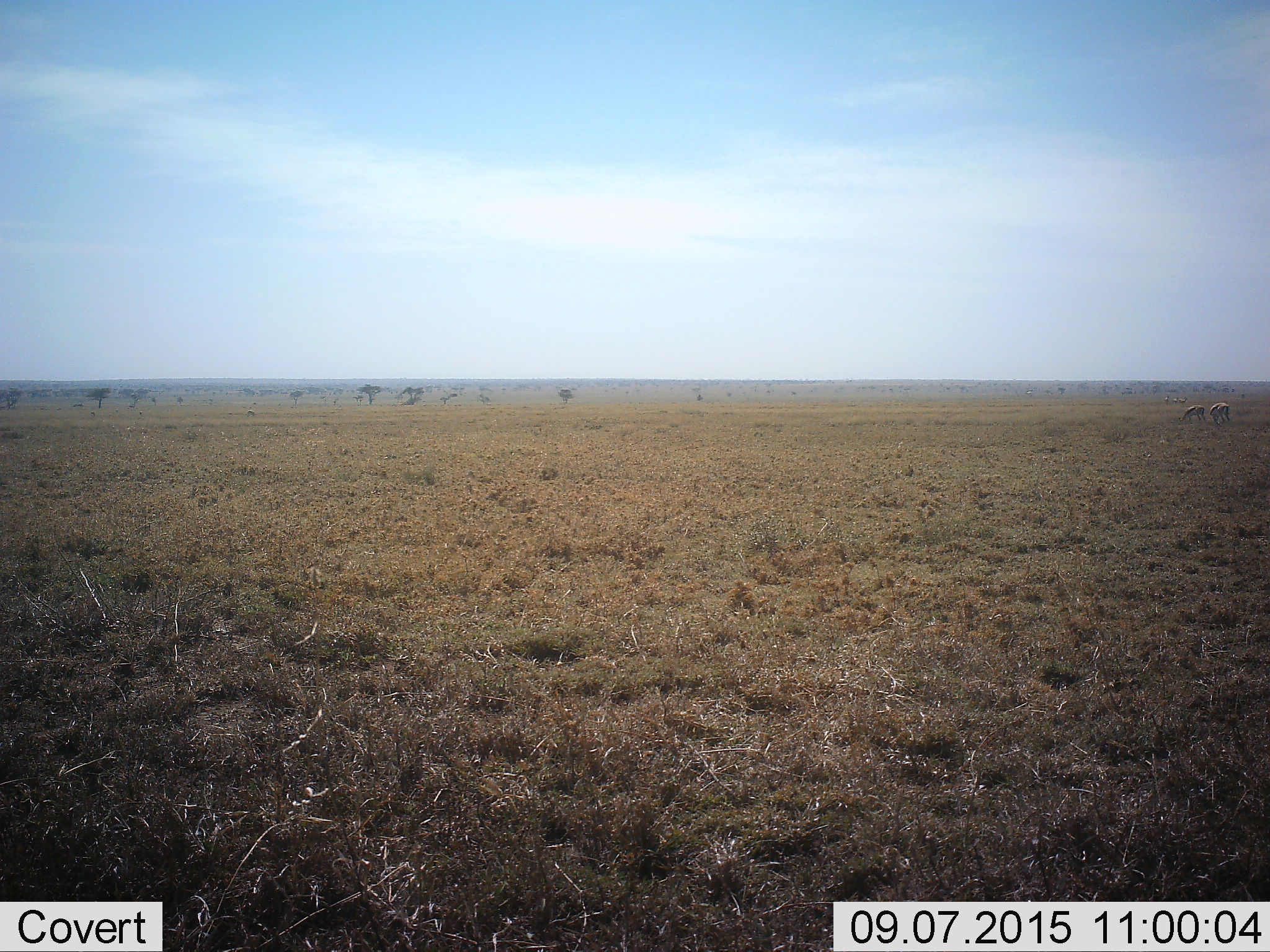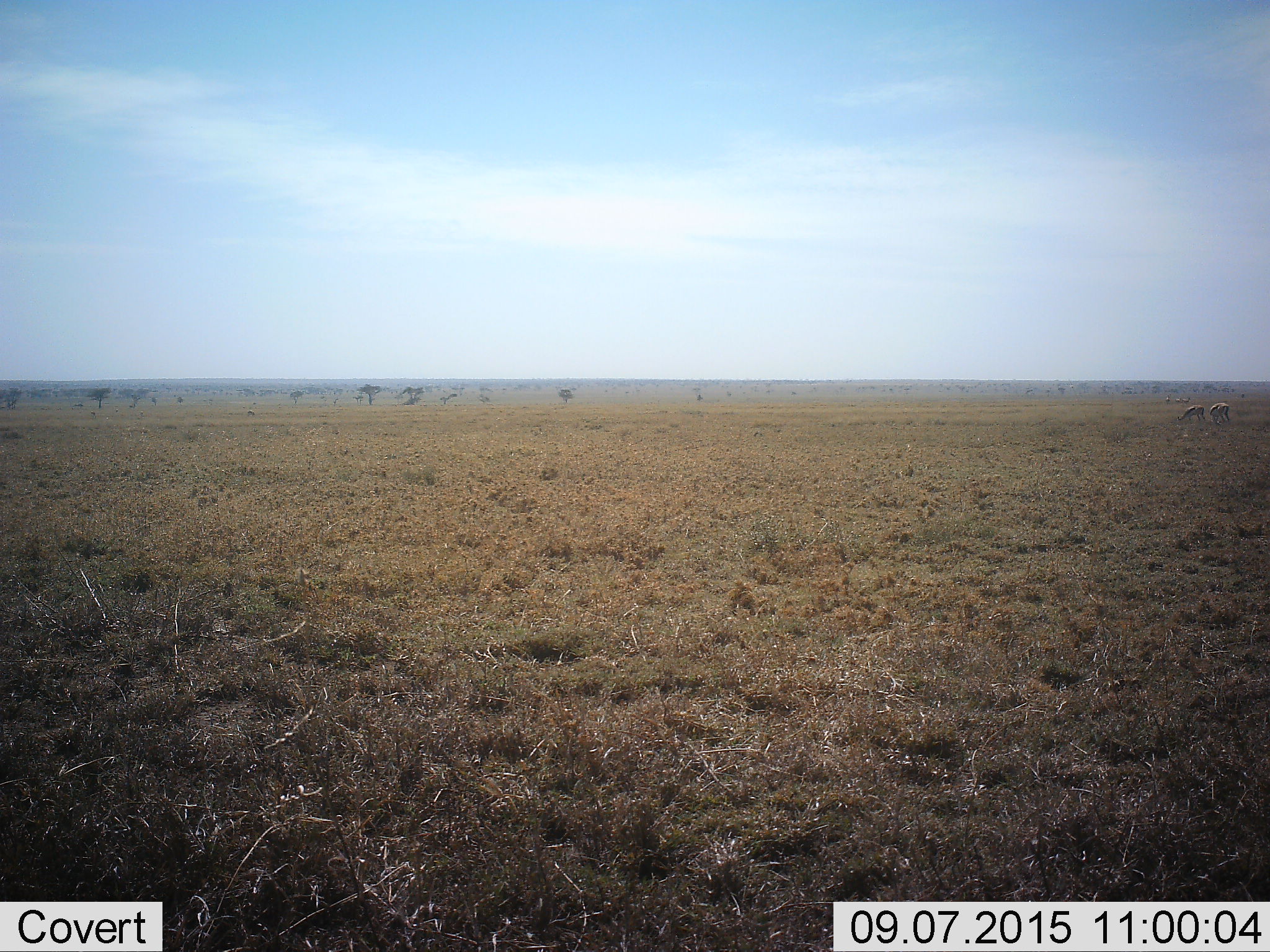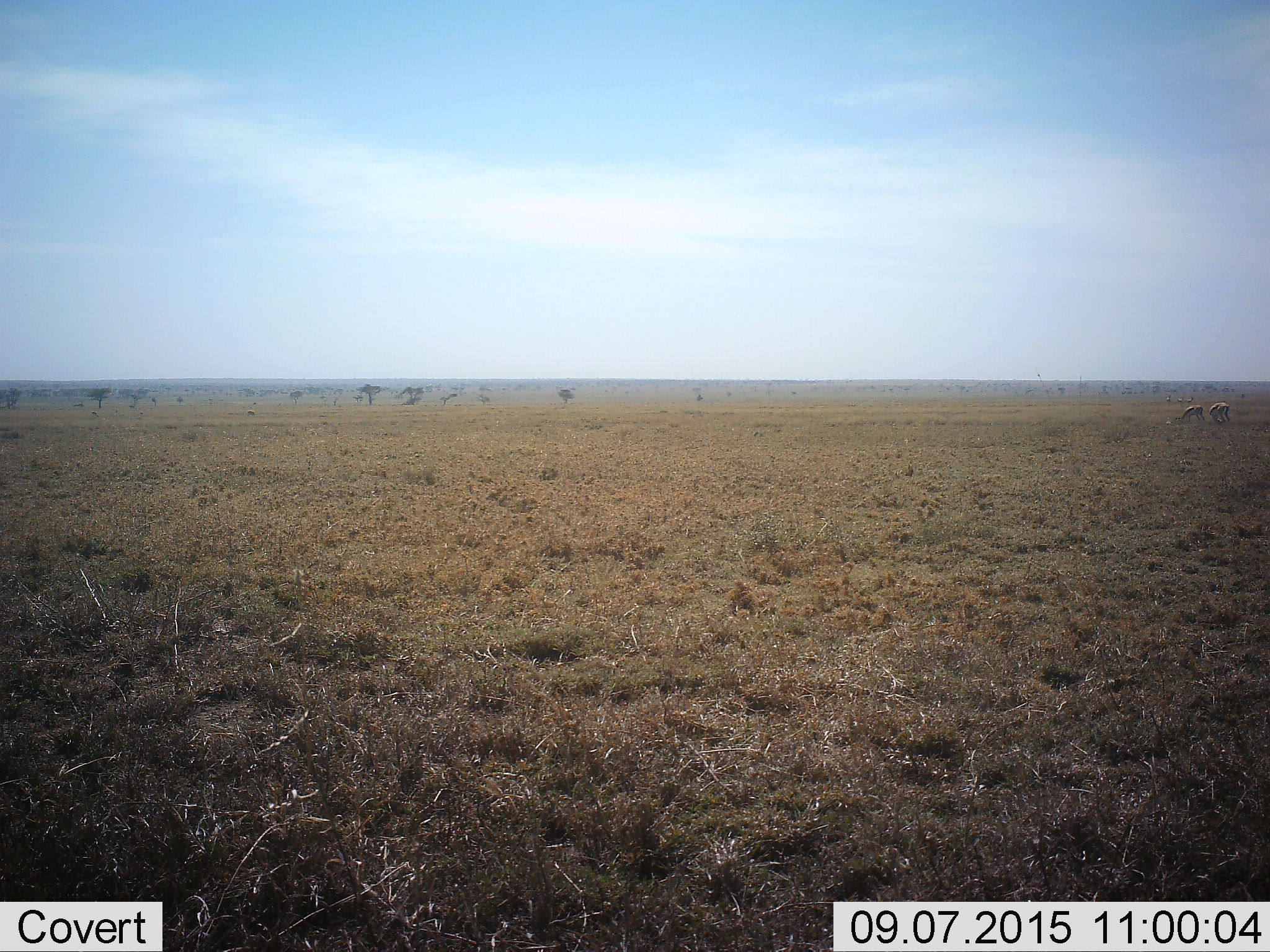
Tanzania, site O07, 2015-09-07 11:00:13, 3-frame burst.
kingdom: Animalia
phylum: Chordata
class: Mammalia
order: Artiodactyla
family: Bovidae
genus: Eudorcas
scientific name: Eudorcas thomsonii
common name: thomson's gazelle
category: gazellethomsons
Gazellethomsons (thomson's gazelle) (Eudorcas thomsonii), count 5. Behavior (volunteer vote fractions): standing 88%, resting 12%, moving 12%, interacting 12%. Young present (vote fraction): 12%. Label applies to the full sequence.